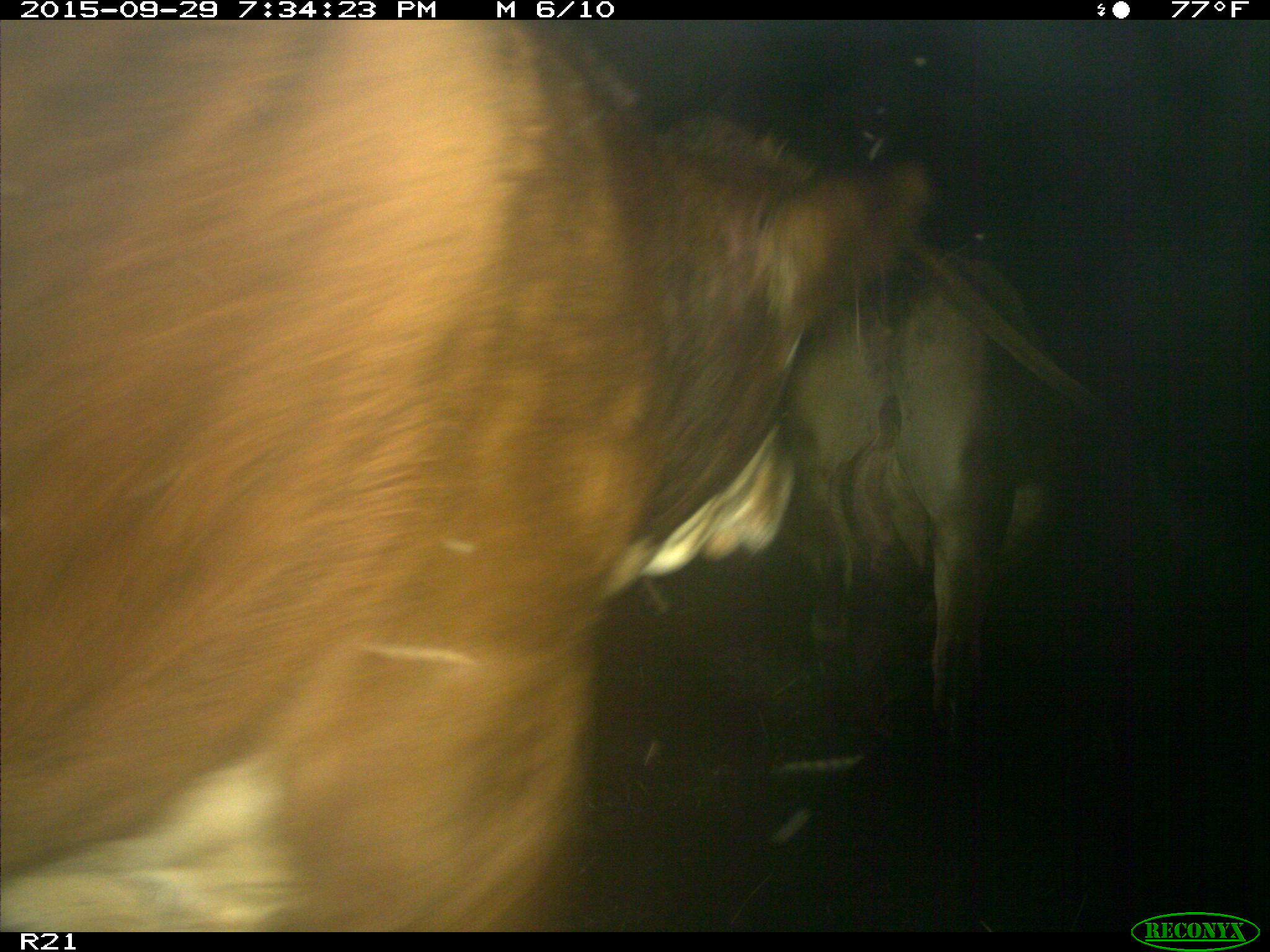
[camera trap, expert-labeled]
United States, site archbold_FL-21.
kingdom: Animalia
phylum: Chordata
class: Mammalia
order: Artiodactyla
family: Bovidae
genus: Bos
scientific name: Bos taurus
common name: domestic cow